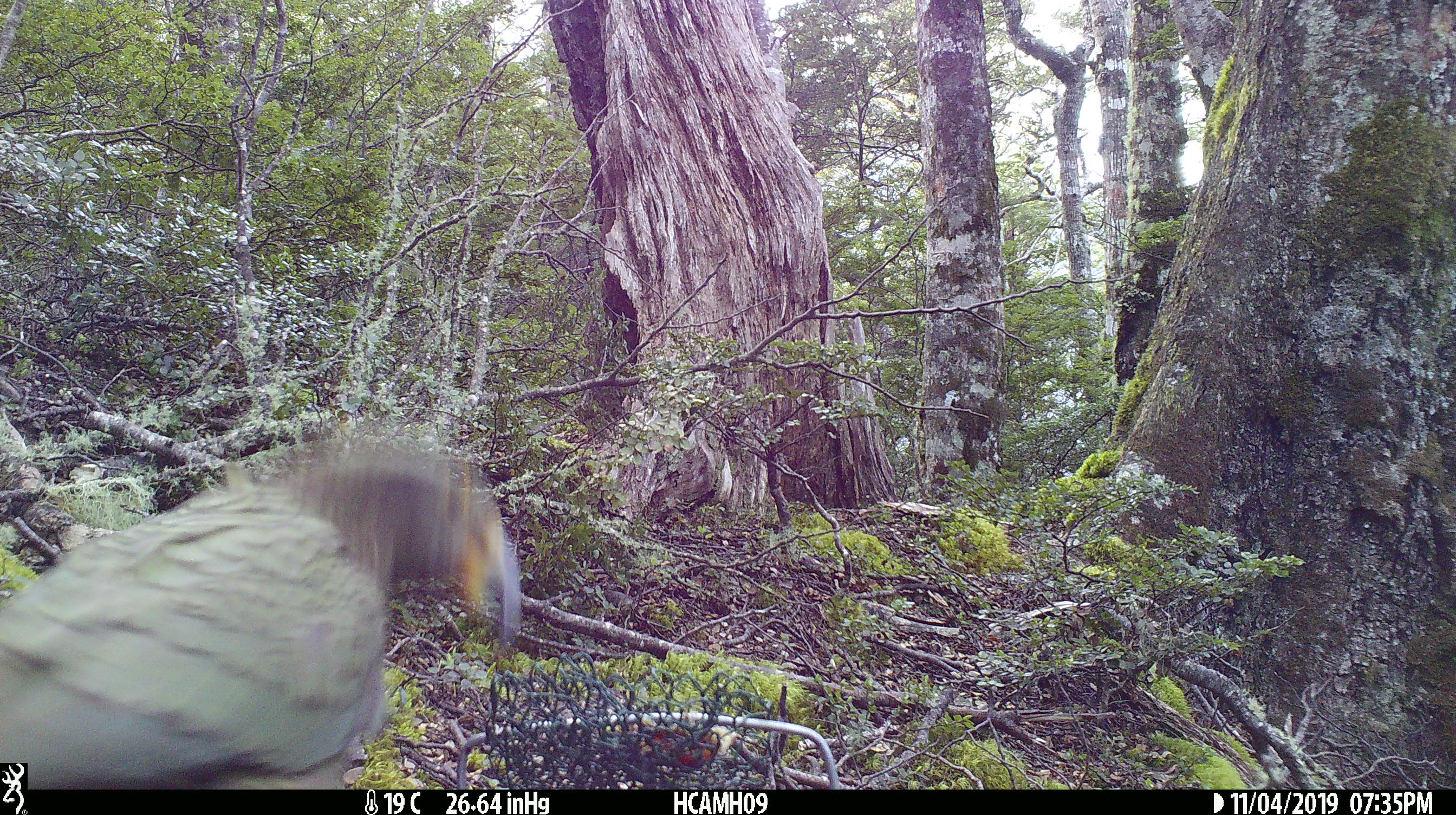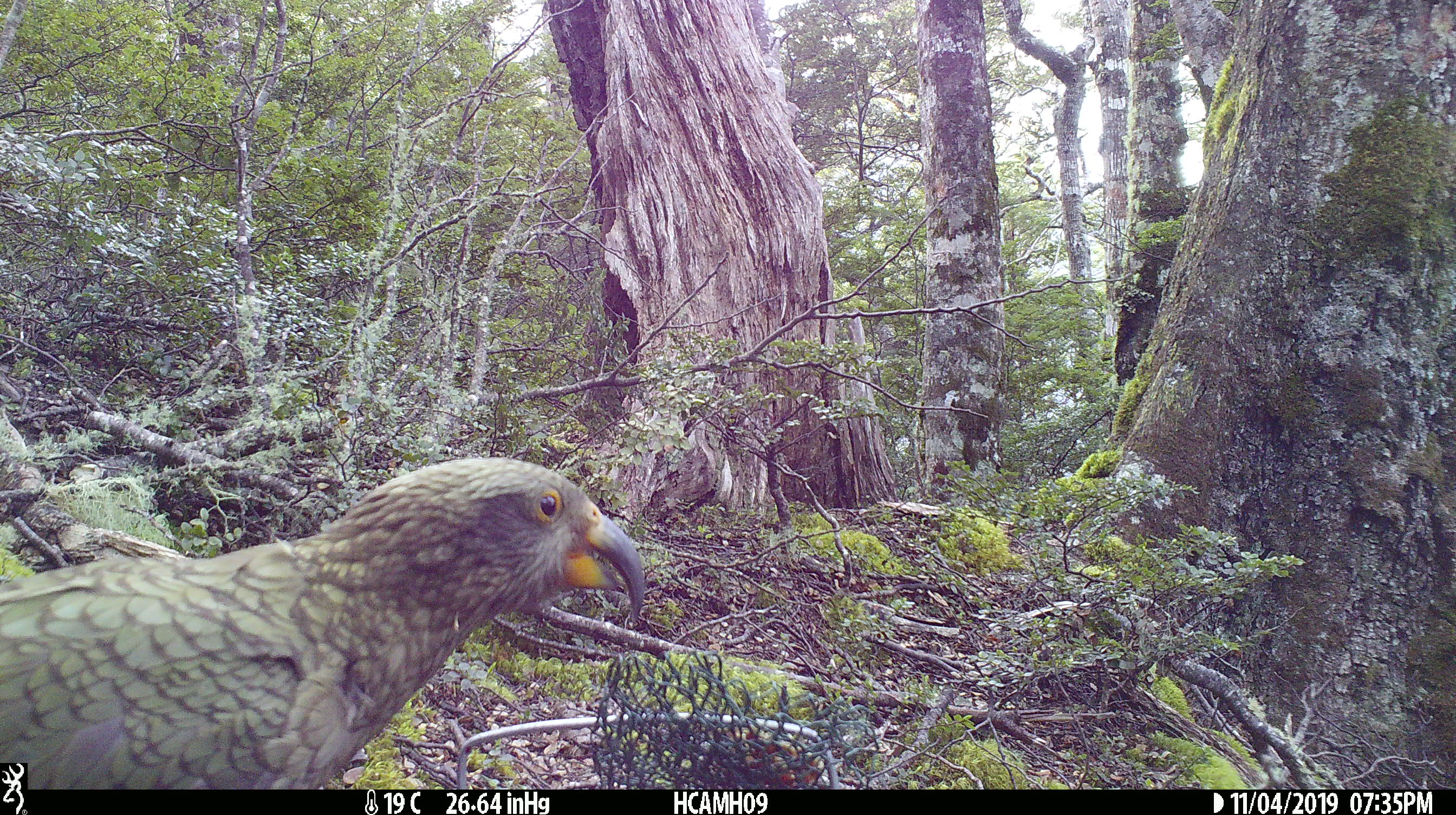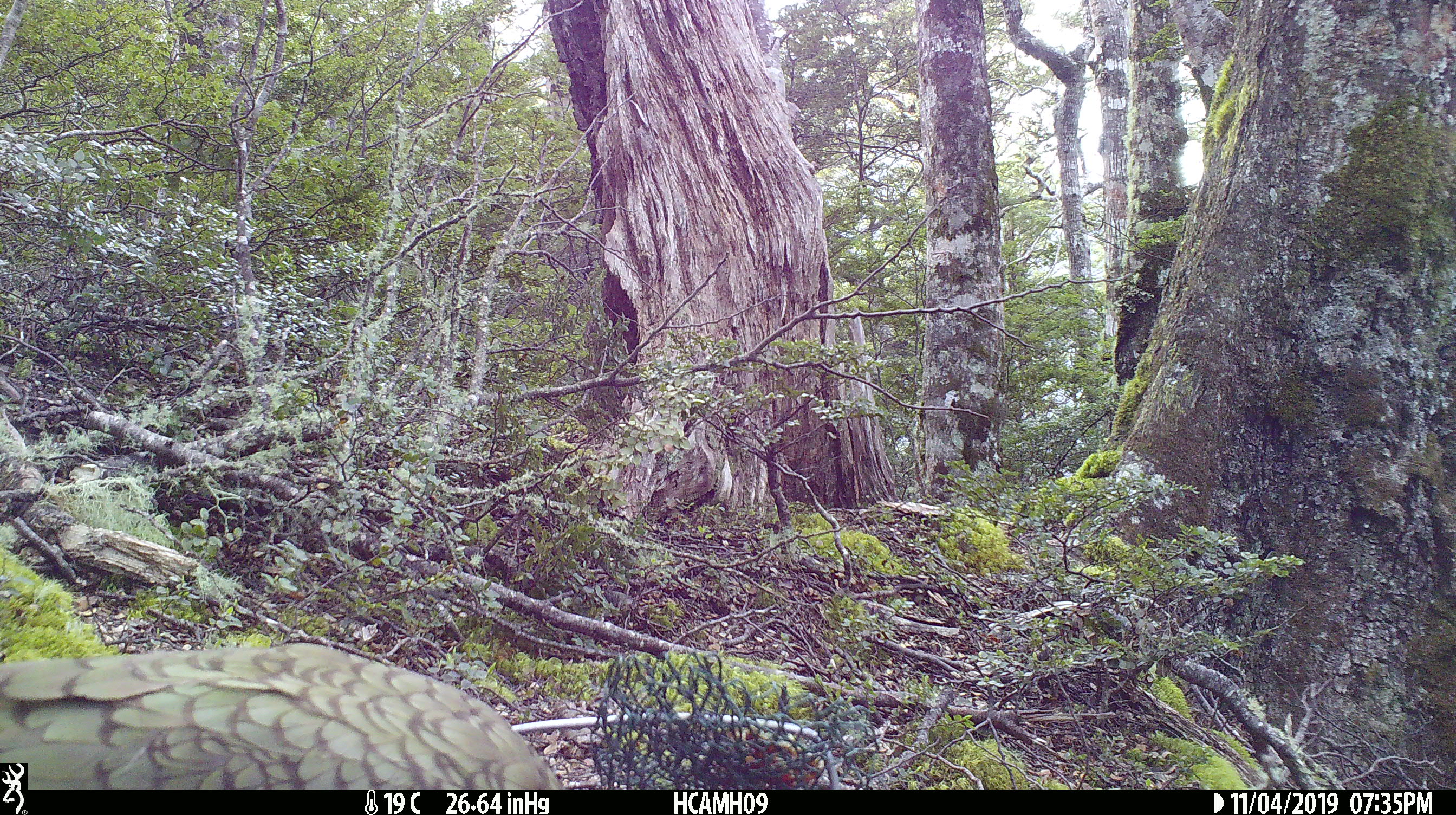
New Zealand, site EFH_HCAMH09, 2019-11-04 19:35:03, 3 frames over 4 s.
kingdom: Animalia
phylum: Chordata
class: Aves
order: Psittaciformes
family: Strigopidae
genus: Nestor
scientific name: Nestor notabilis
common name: kea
Kea (Nestor notabilis).